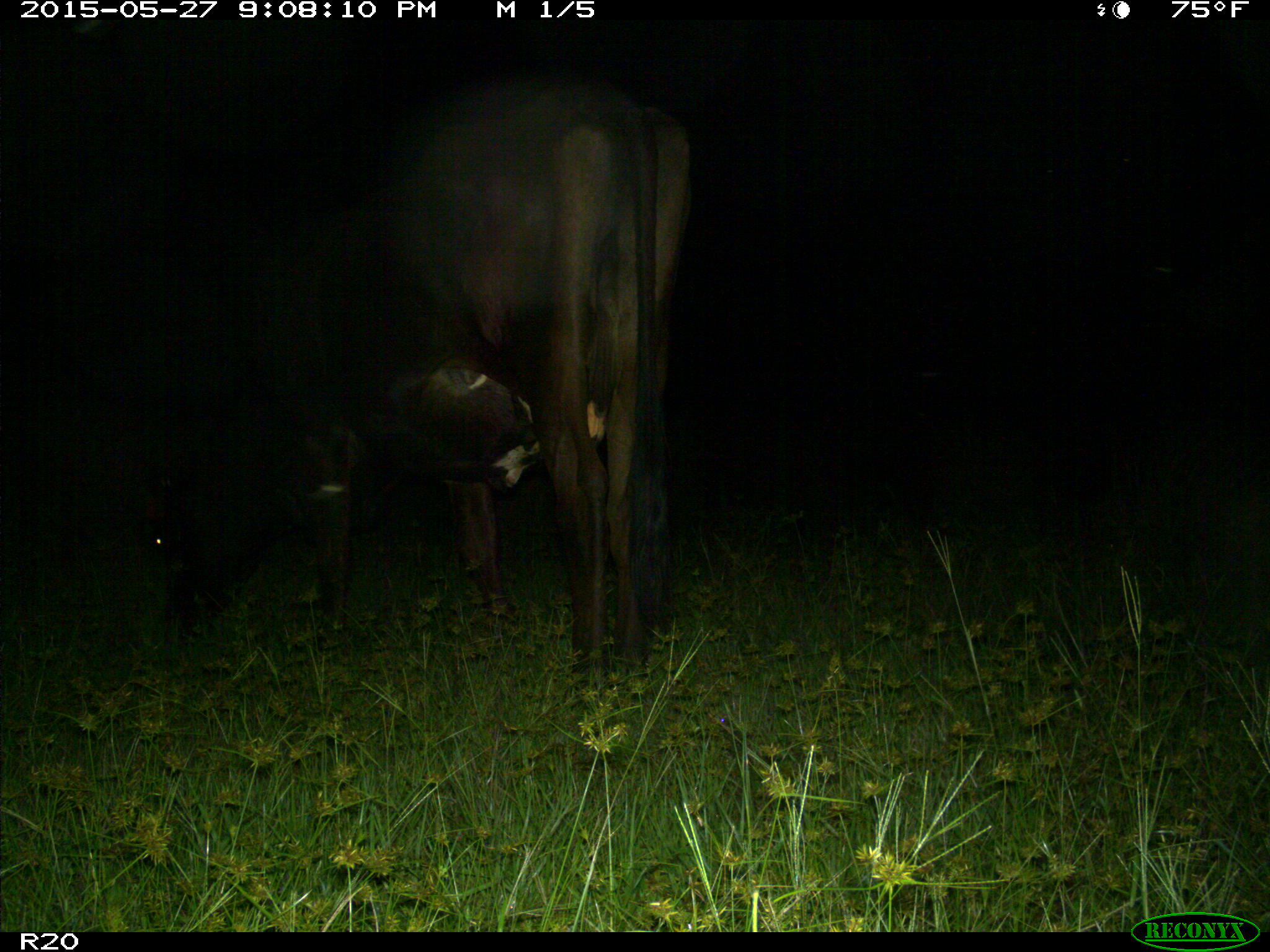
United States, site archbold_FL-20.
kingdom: Animalia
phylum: Chordata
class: Mammalia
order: Artiodactyla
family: Bovidae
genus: Bos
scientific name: Bos taurus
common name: domestic cow